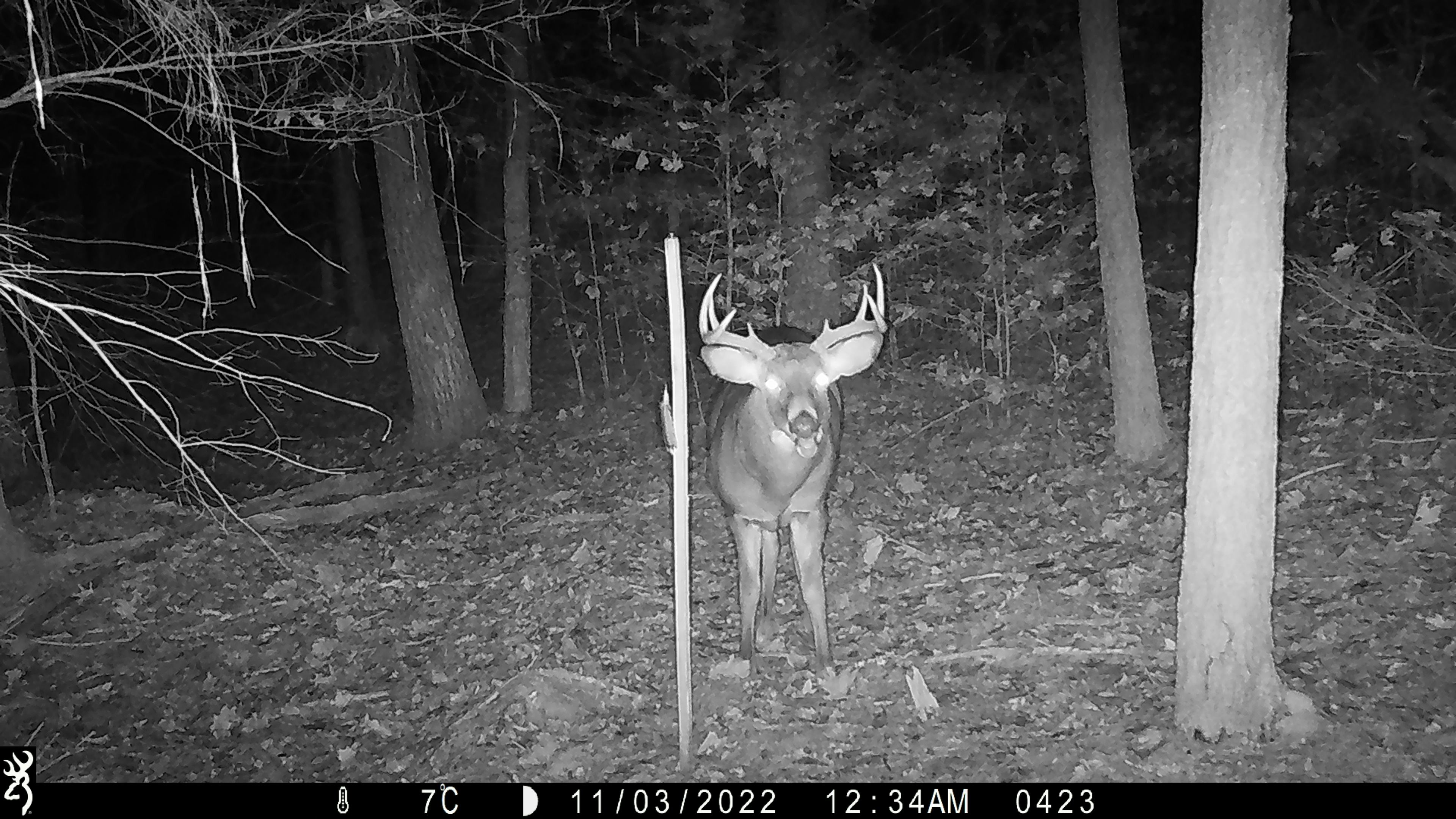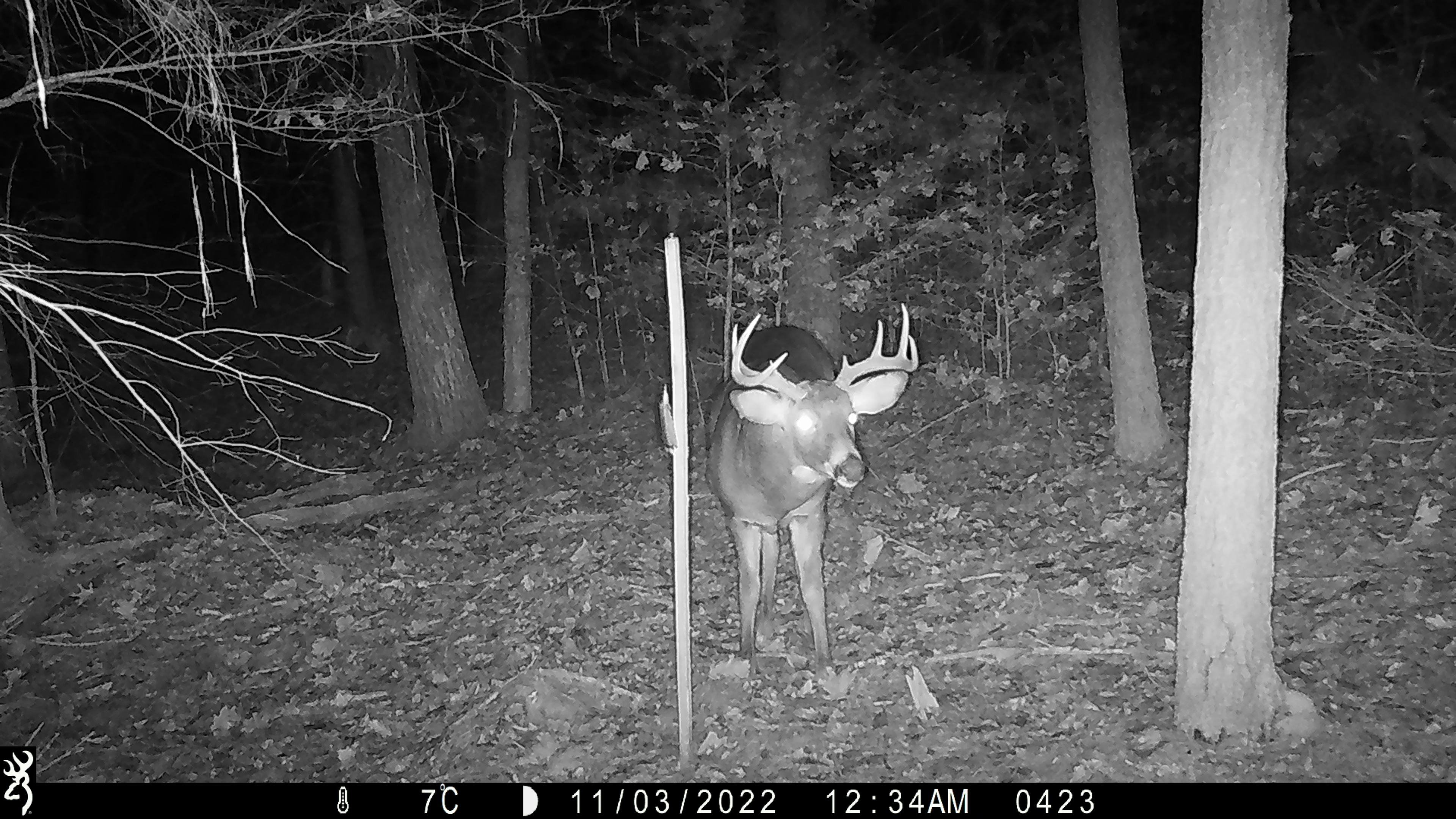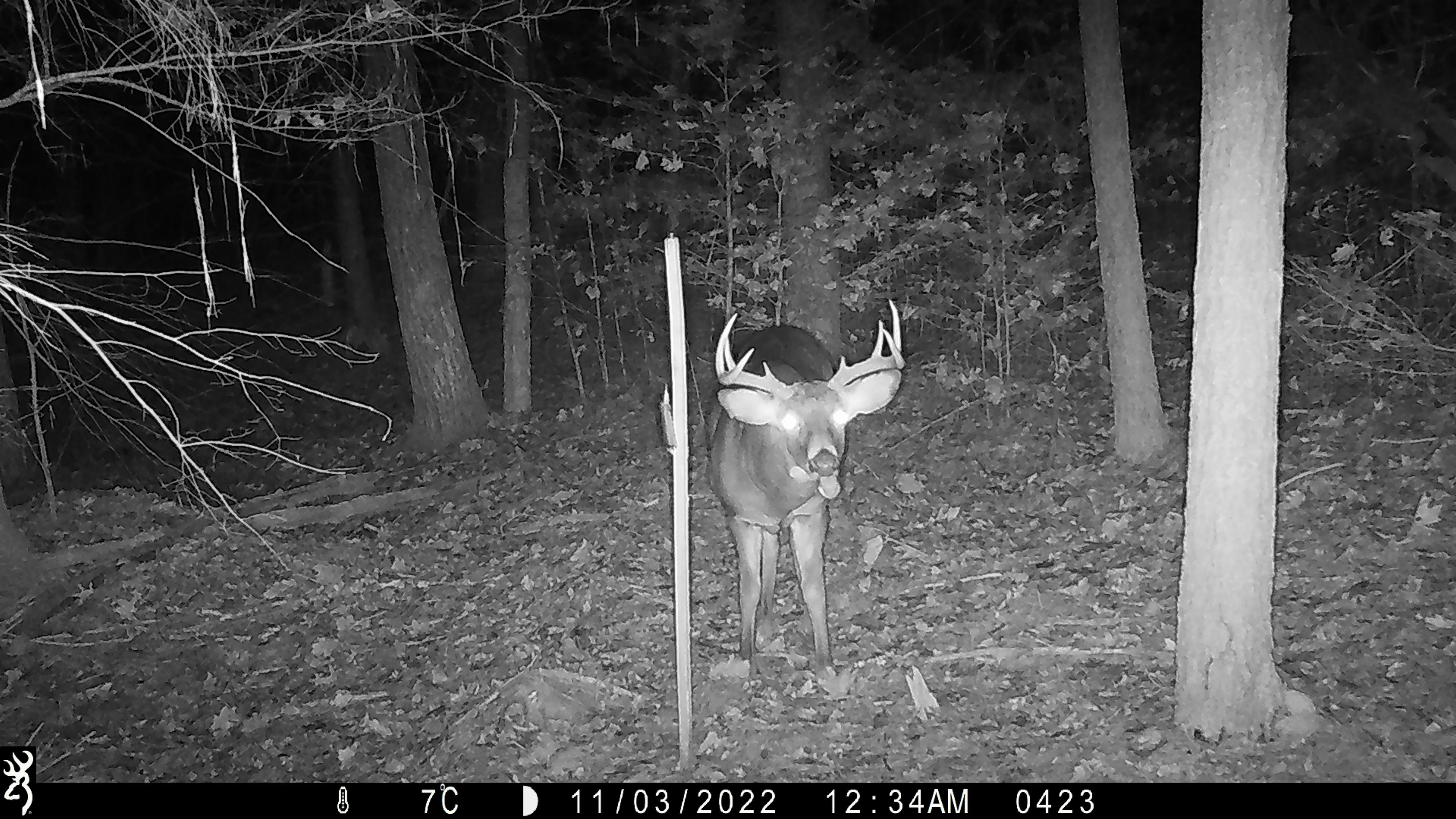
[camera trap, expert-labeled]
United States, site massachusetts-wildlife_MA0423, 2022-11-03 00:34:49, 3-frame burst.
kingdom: Animalia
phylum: Chordata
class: Mammalia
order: Artiodactyla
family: Cervidae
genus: Odocoileus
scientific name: Odocoileus virginianus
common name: white-tailed deer